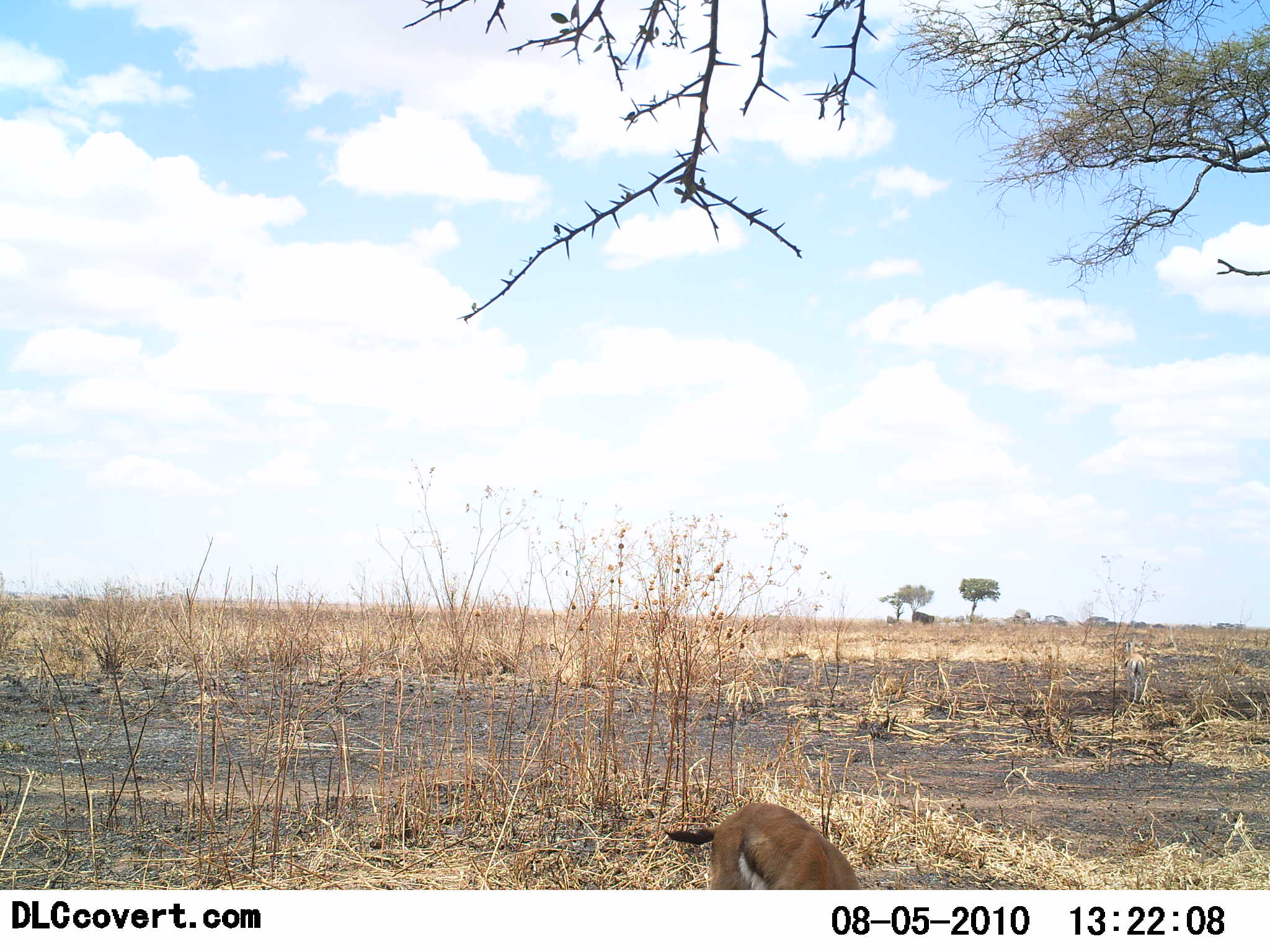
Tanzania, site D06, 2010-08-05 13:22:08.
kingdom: Animalia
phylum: Chordata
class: Mammalia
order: Artiodactyla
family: Bovidae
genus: Eudorcas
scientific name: Eudorcas thomsonii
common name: thomson's gazelle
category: gazellethomsons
Gazellethomsons (thomson's gazelle) (Eudorcas thomsonii), count 1. Behavior (volunteer vote fractions): standing 35%, resting 0%, moving 0%, interacting 0%. Young present (vote fraction): 0%. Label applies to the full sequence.